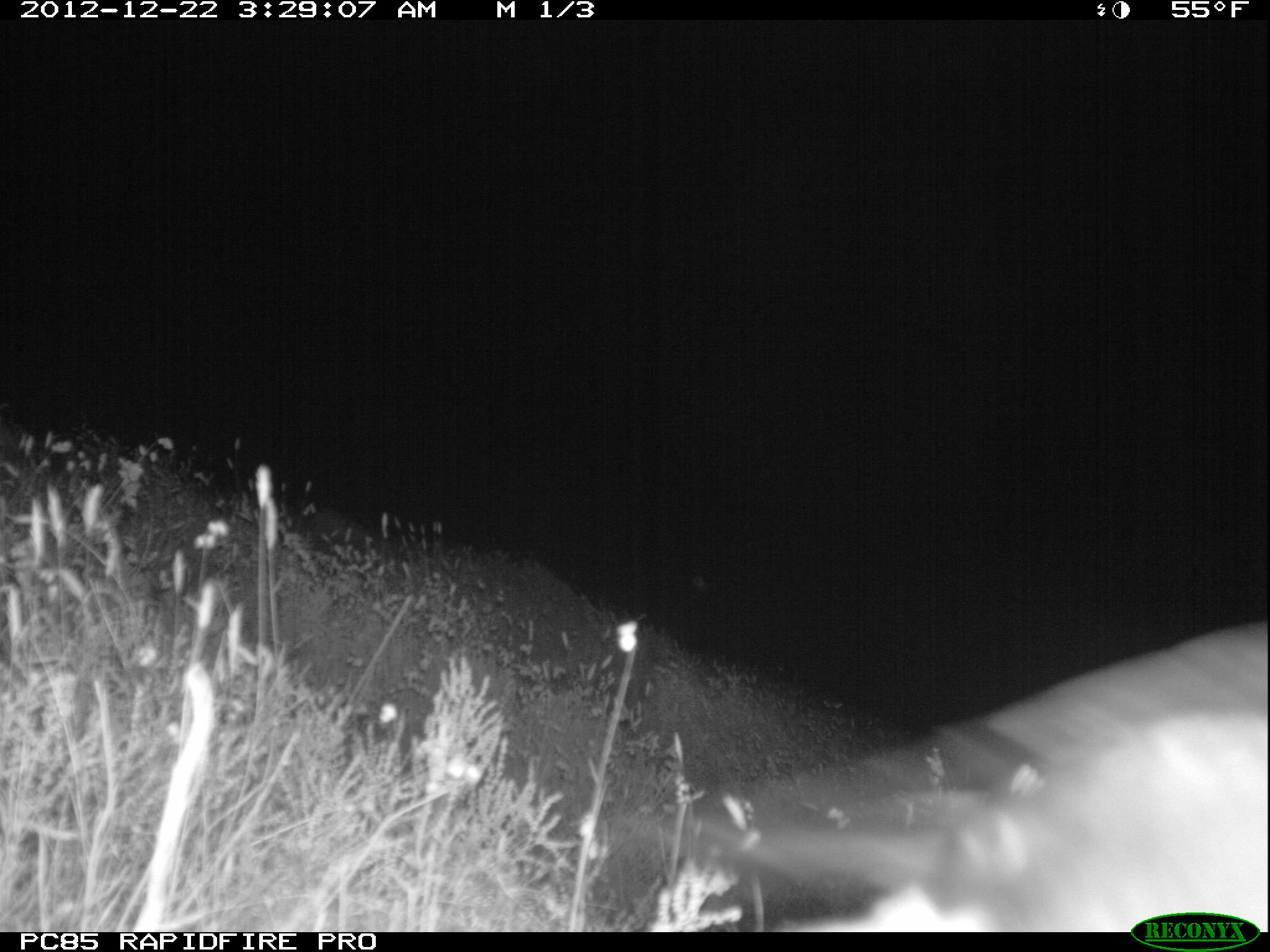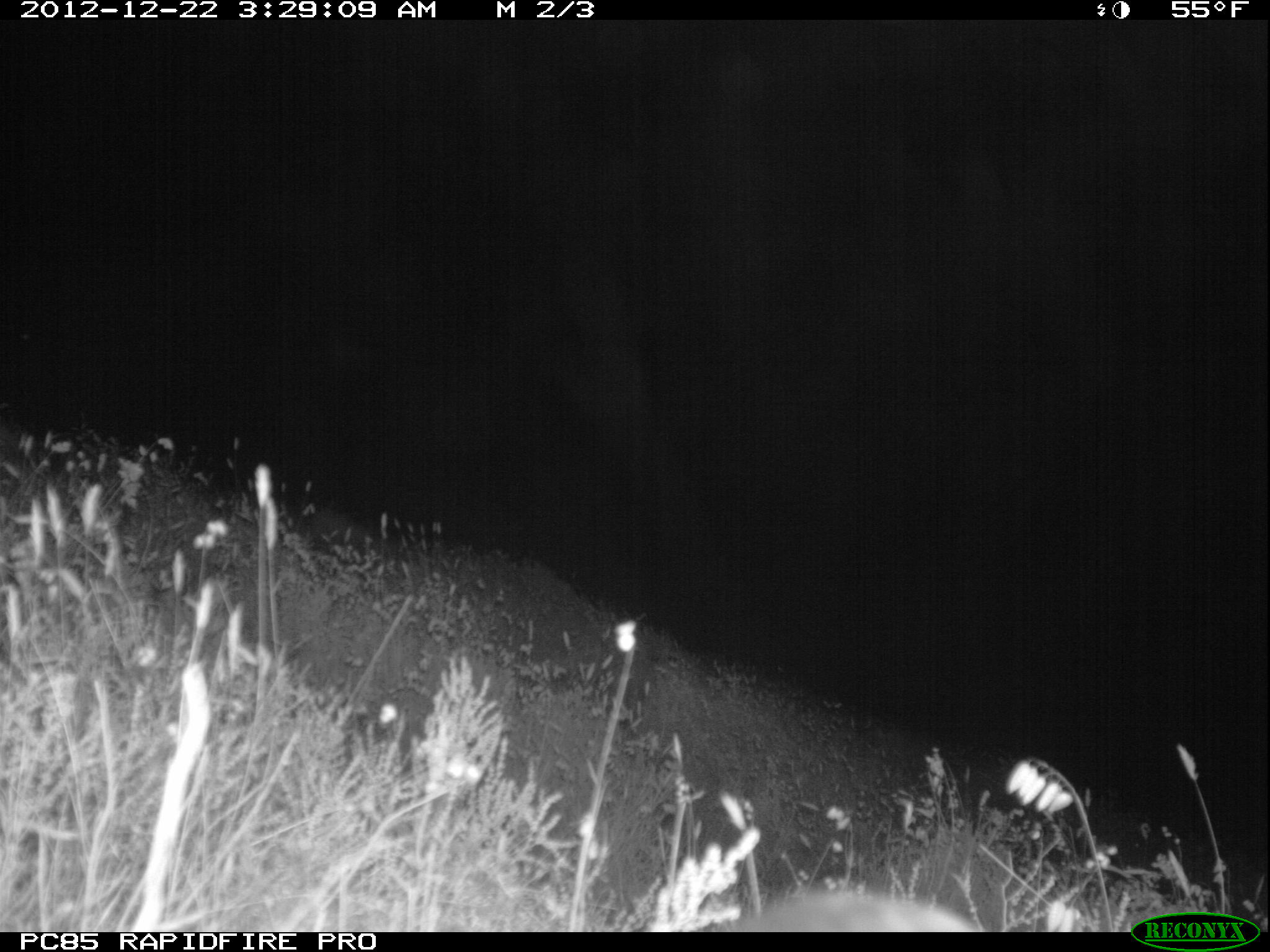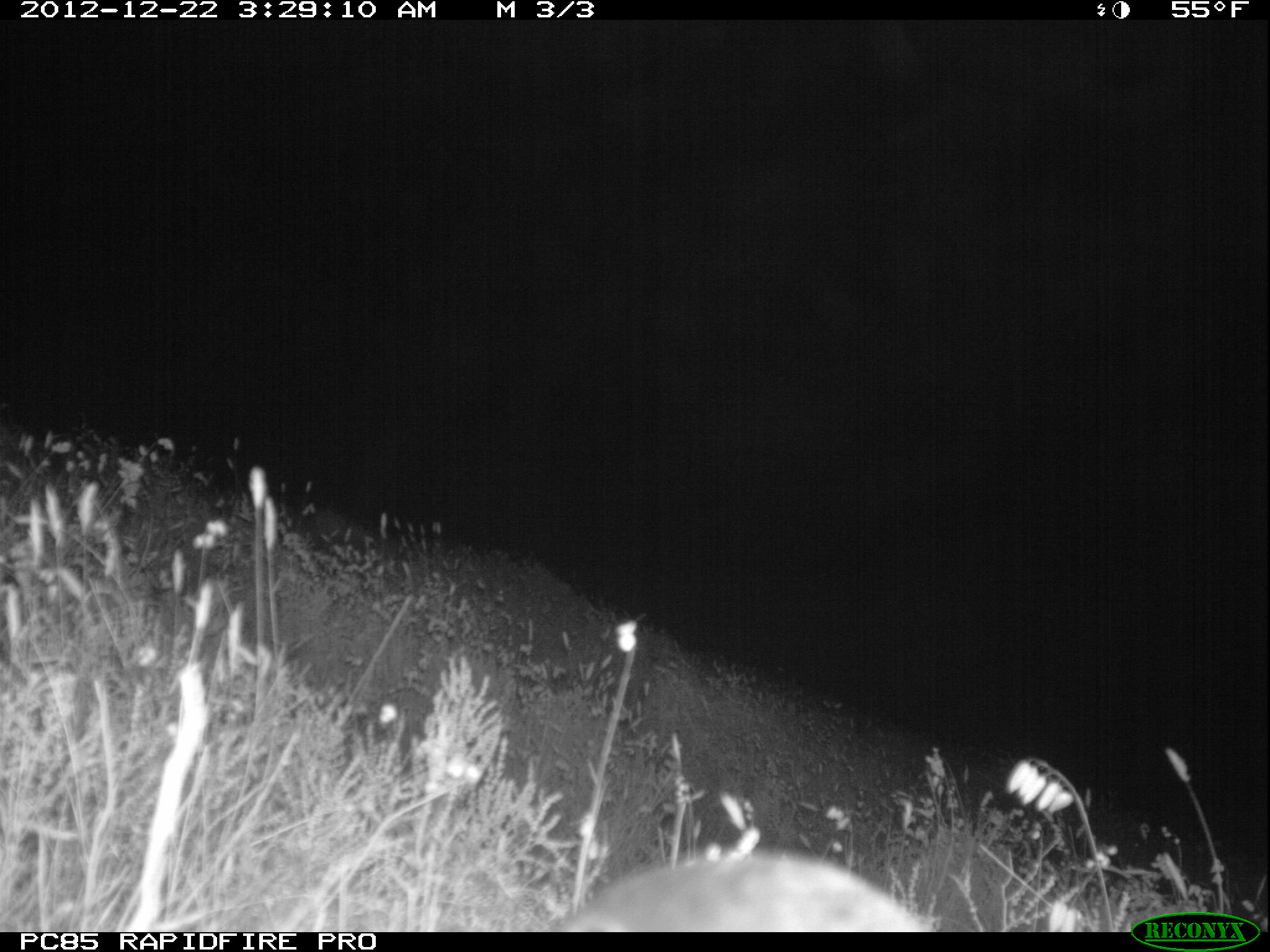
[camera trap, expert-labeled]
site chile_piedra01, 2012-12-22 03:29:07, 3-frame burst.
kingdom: Animalia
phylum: Chordata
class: Aves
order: Procellariiformes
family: Procellariidae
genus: Calonectris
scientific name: Calonectris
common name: shearwater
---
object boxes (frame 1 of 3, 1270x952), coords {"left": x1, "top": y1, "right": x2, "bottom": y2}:
shearwater: {"left": 621, "top": 618, "right": 1270, "bottom": 917}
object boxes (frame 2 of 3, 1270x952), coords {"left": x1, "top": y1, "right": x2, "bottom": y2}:
shearwater: {"left": 737, "top": 883, "right": 980, "bottom": 933}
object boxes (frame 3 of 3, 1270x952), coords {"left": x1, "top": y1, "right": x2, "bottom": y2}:
shearwater: {"left": 548, "top": 847, "right": 934, "bottom": 933}